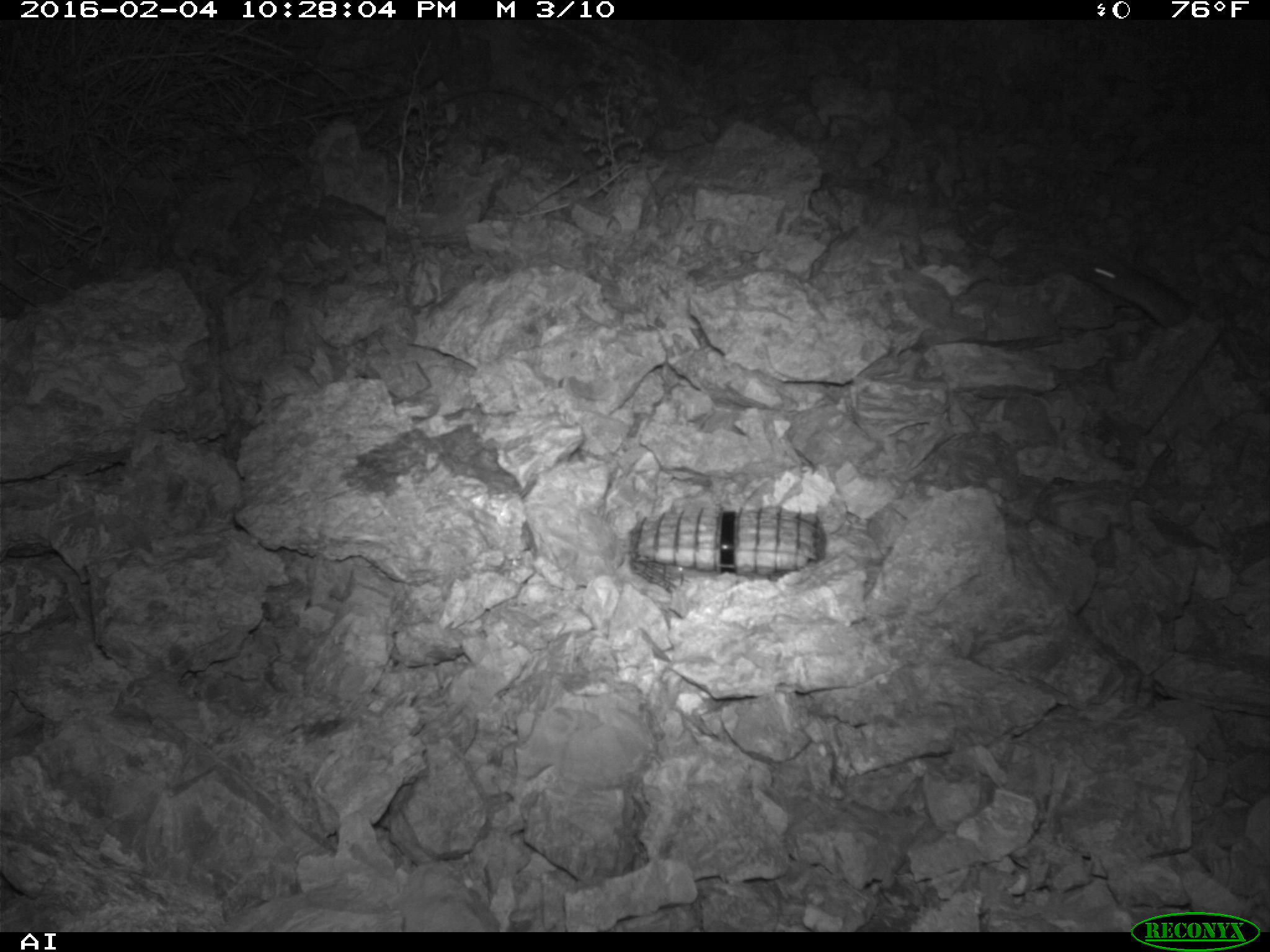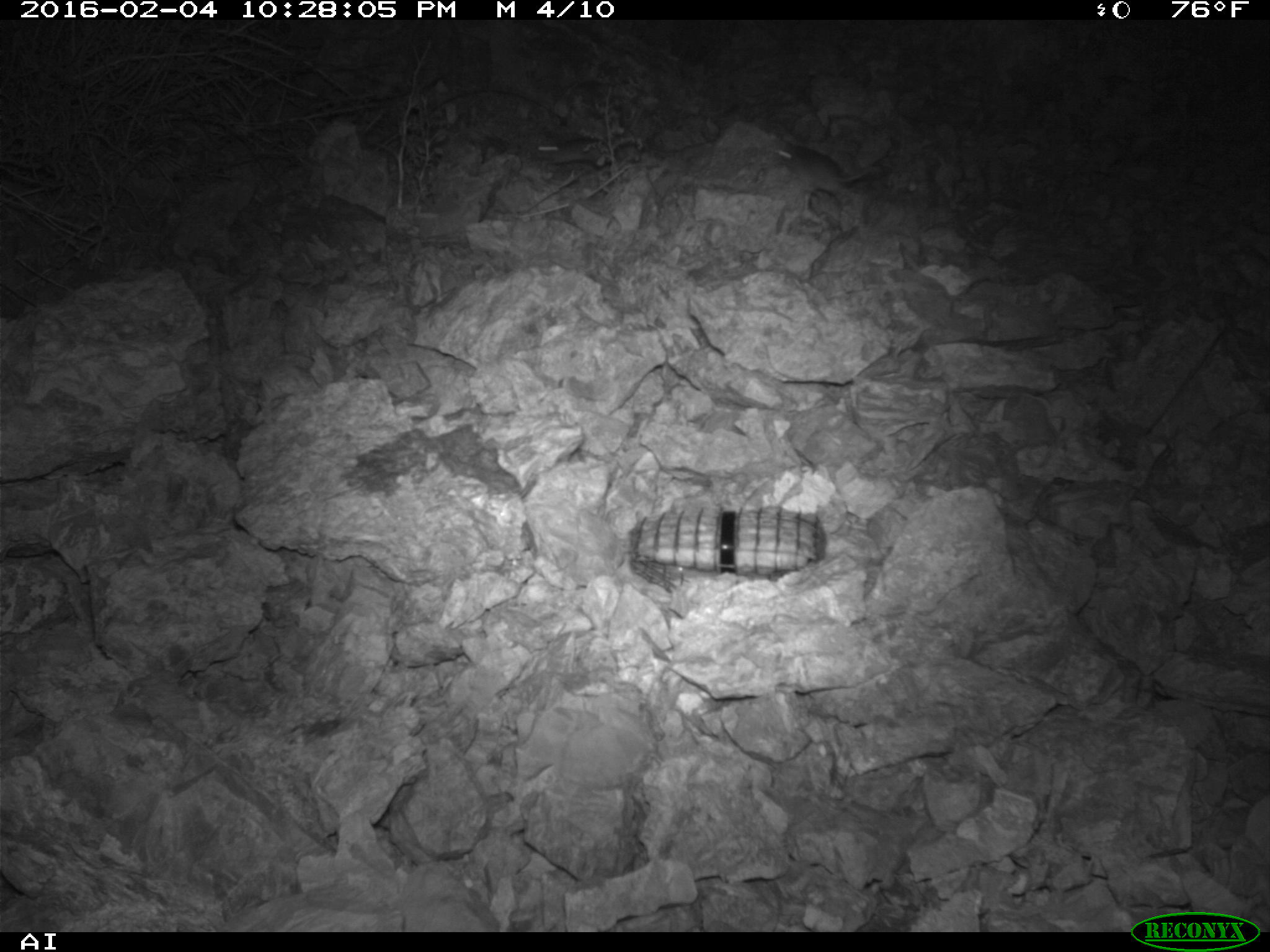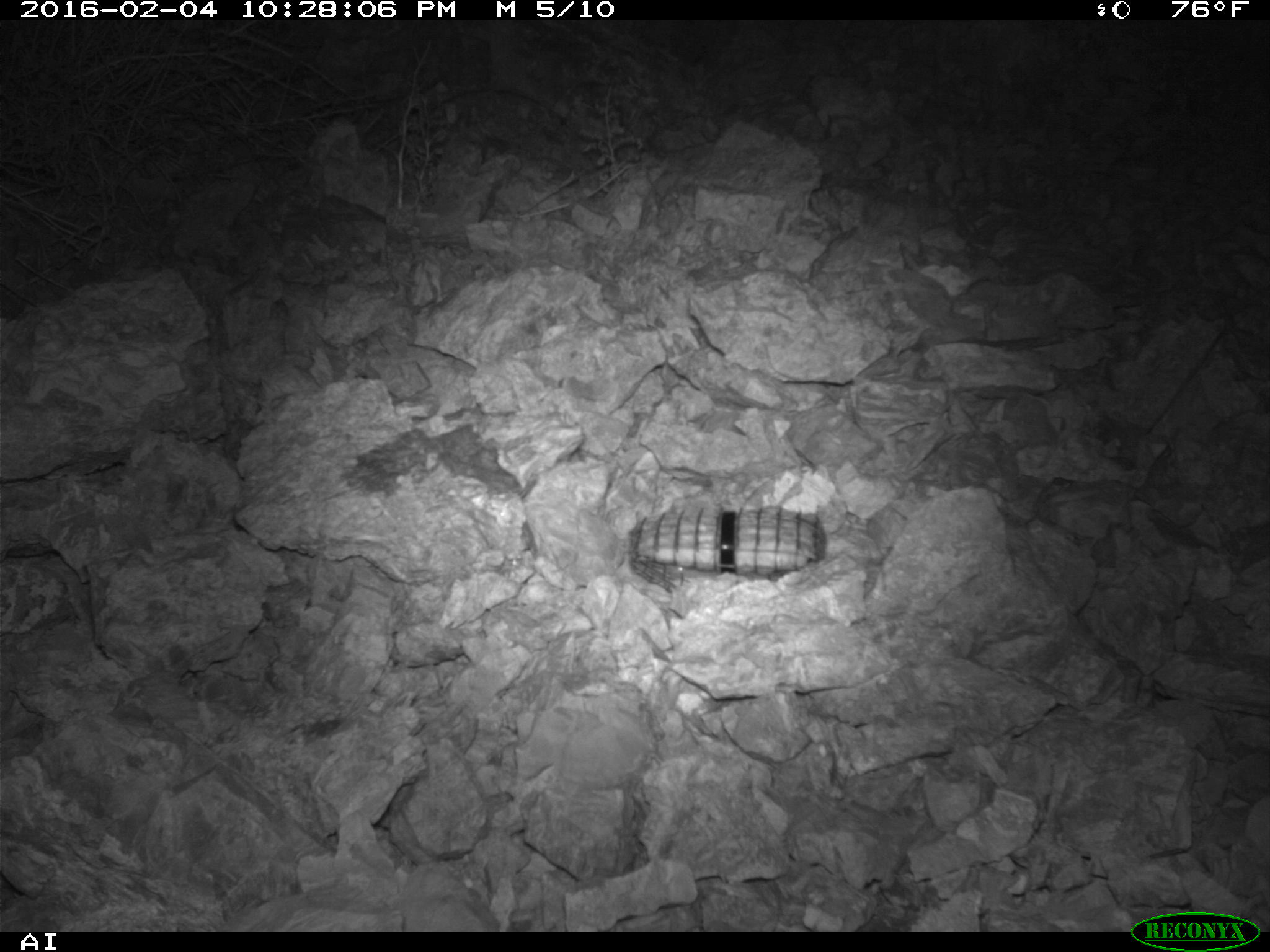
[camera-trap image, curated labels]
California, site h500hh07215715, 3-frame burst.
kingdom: Animalia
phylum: Chordata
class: Mammalia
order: Rodentia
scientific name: Rodentia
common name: rodent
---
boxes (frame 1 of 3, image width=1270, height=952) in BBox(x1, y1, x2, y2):
rodent: BBox(1076, 254, 1193, 328)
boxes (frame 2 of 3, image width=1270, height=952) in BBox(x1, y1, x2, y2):
rodent: BBox(773, 141, 881, 198); BBox(535, 136, 612, 165)